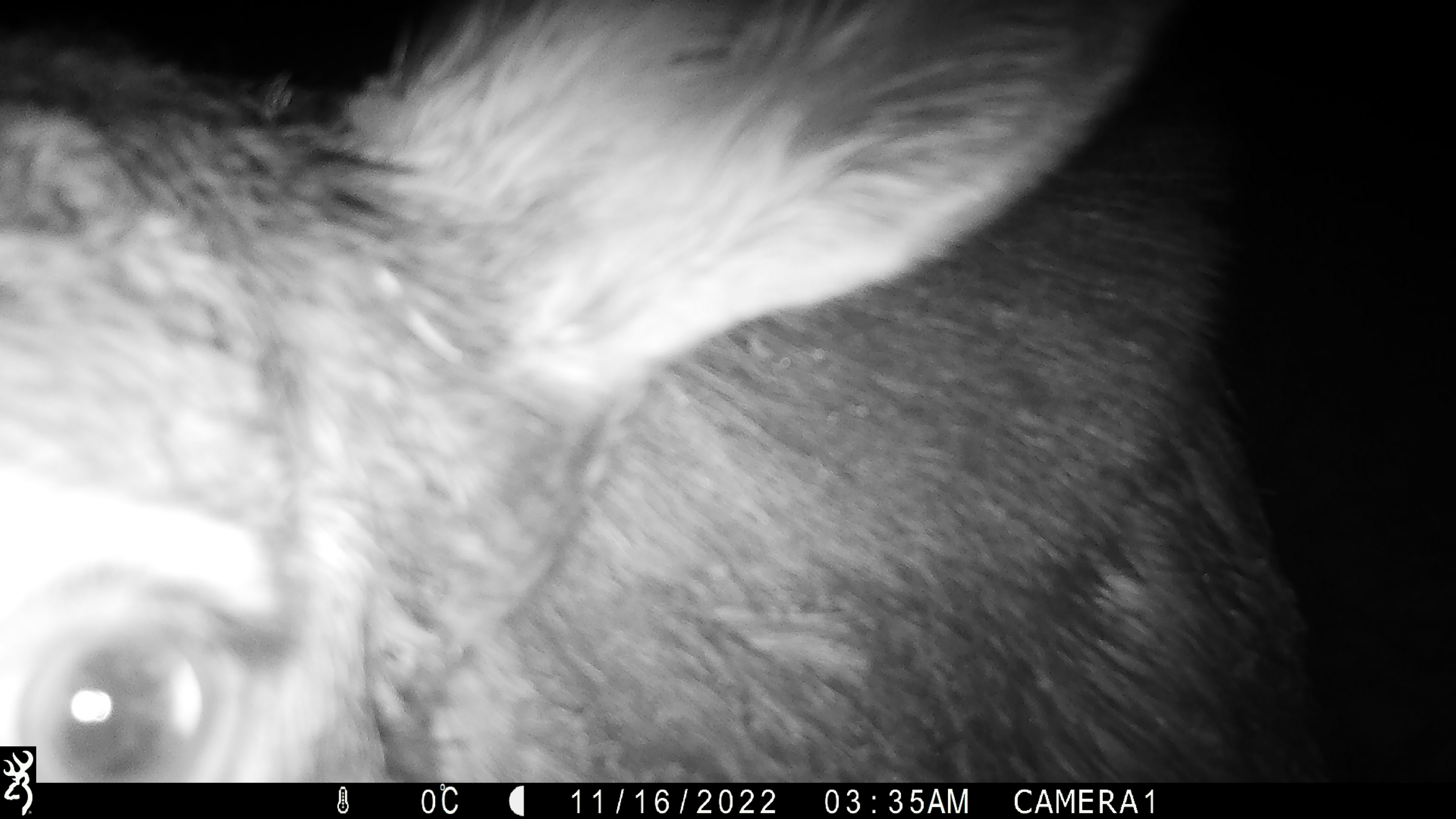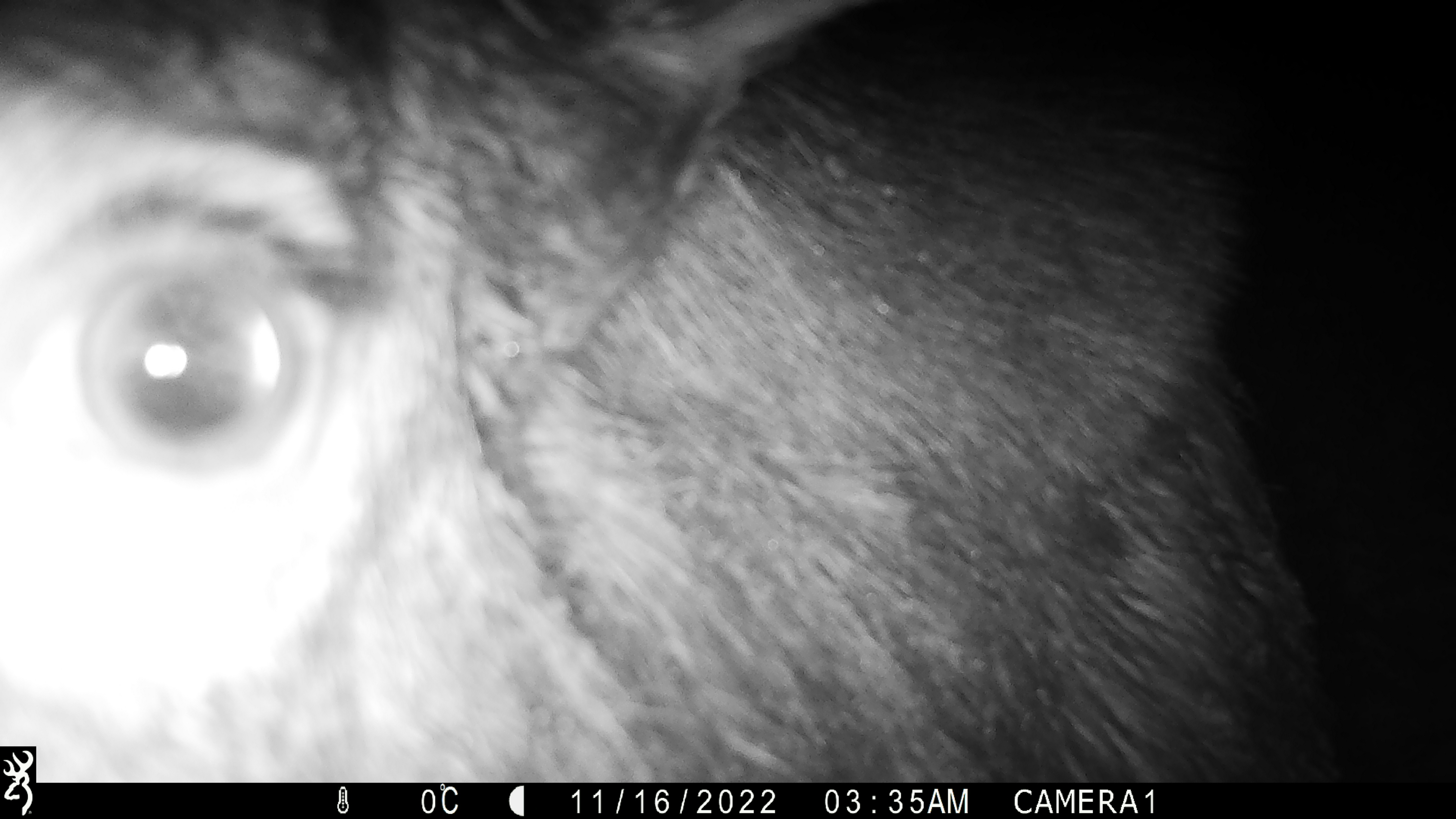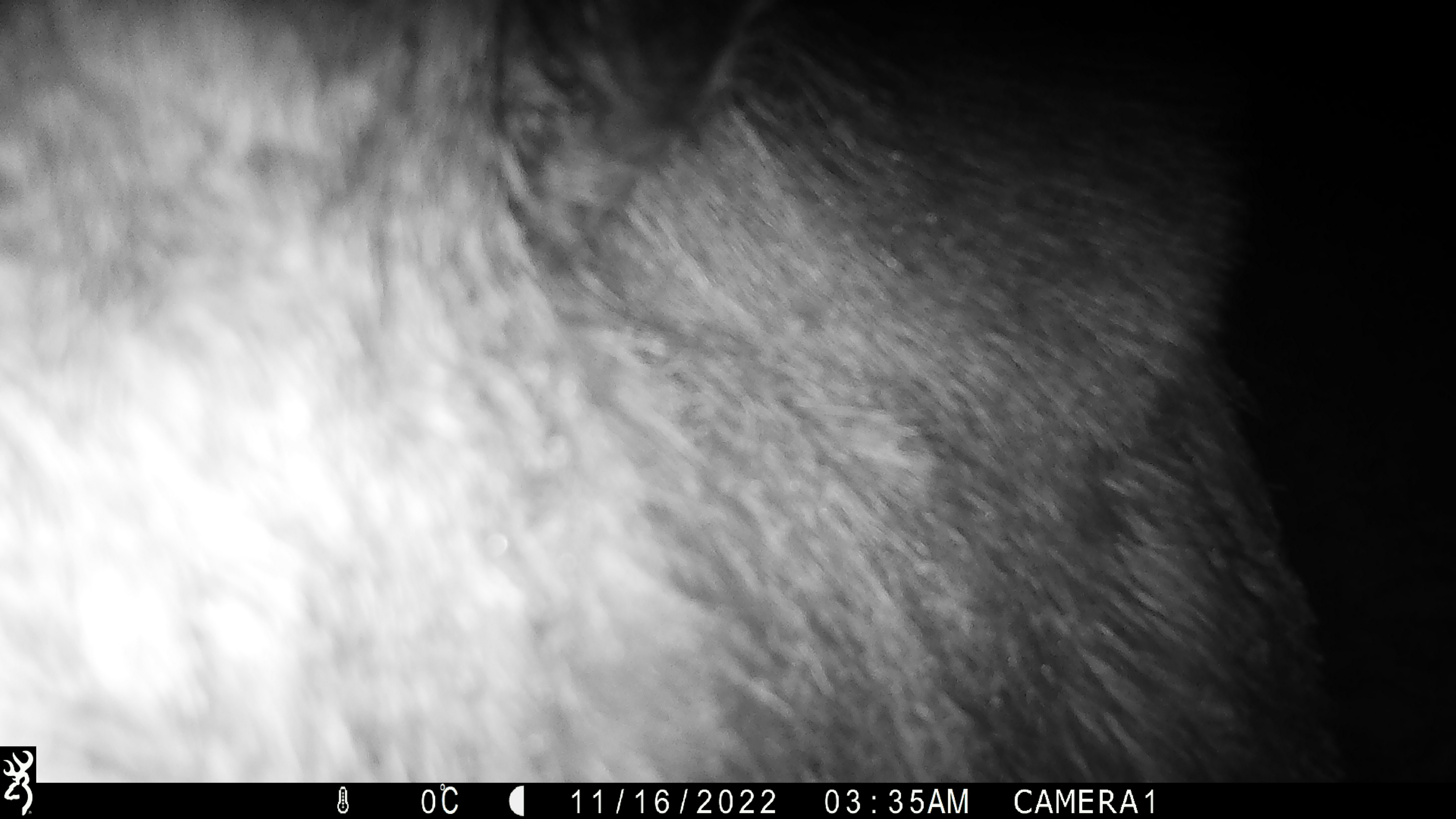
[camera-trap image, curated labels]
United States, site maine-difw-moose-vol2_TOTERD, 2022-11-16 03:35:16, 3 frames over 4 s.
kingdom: Animalia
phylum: Chordata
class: Mammalia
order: Artiodactyla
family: Cervidae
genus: Alces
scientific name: Alces alces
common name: moose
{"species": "moose (Alces alces)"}